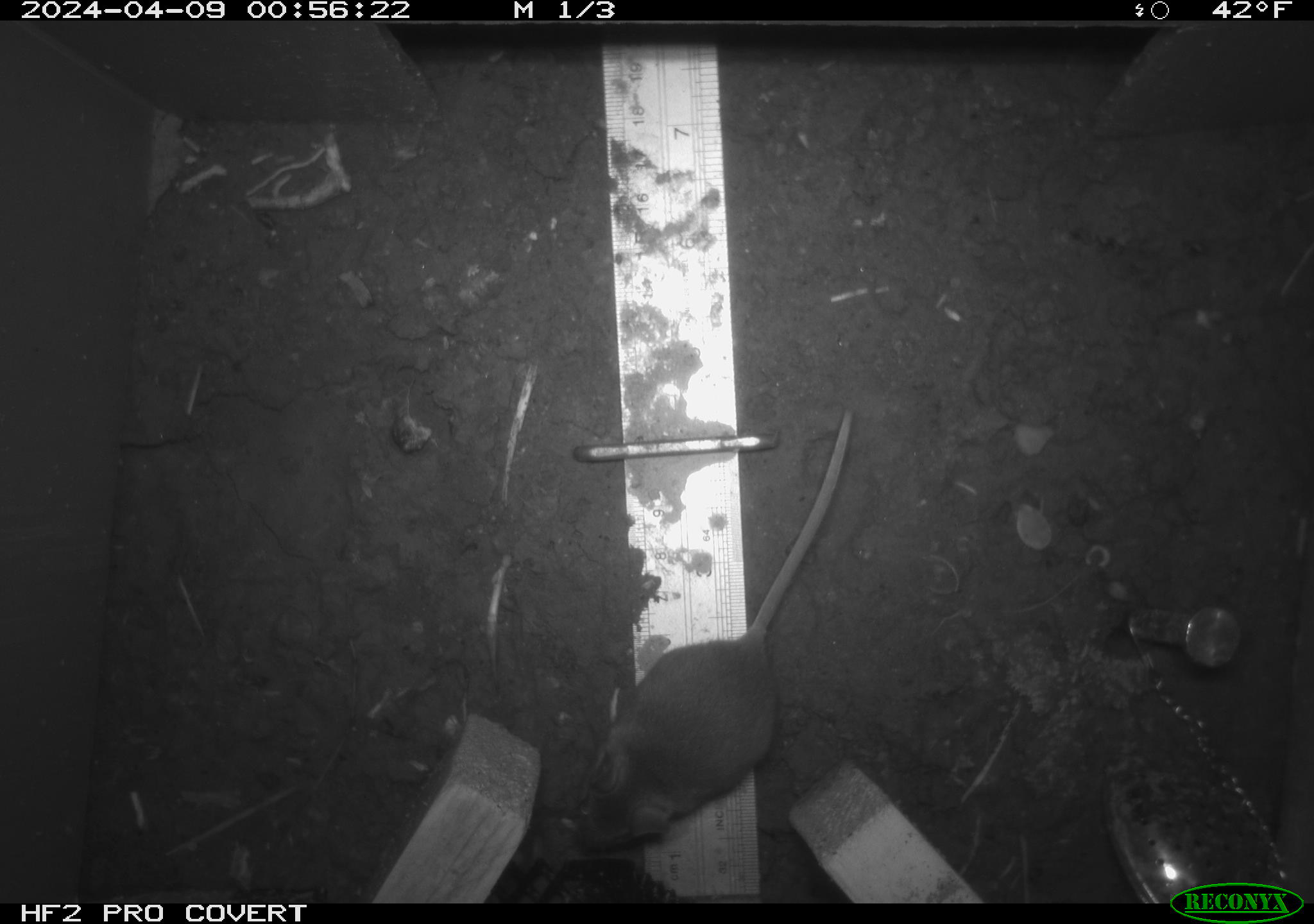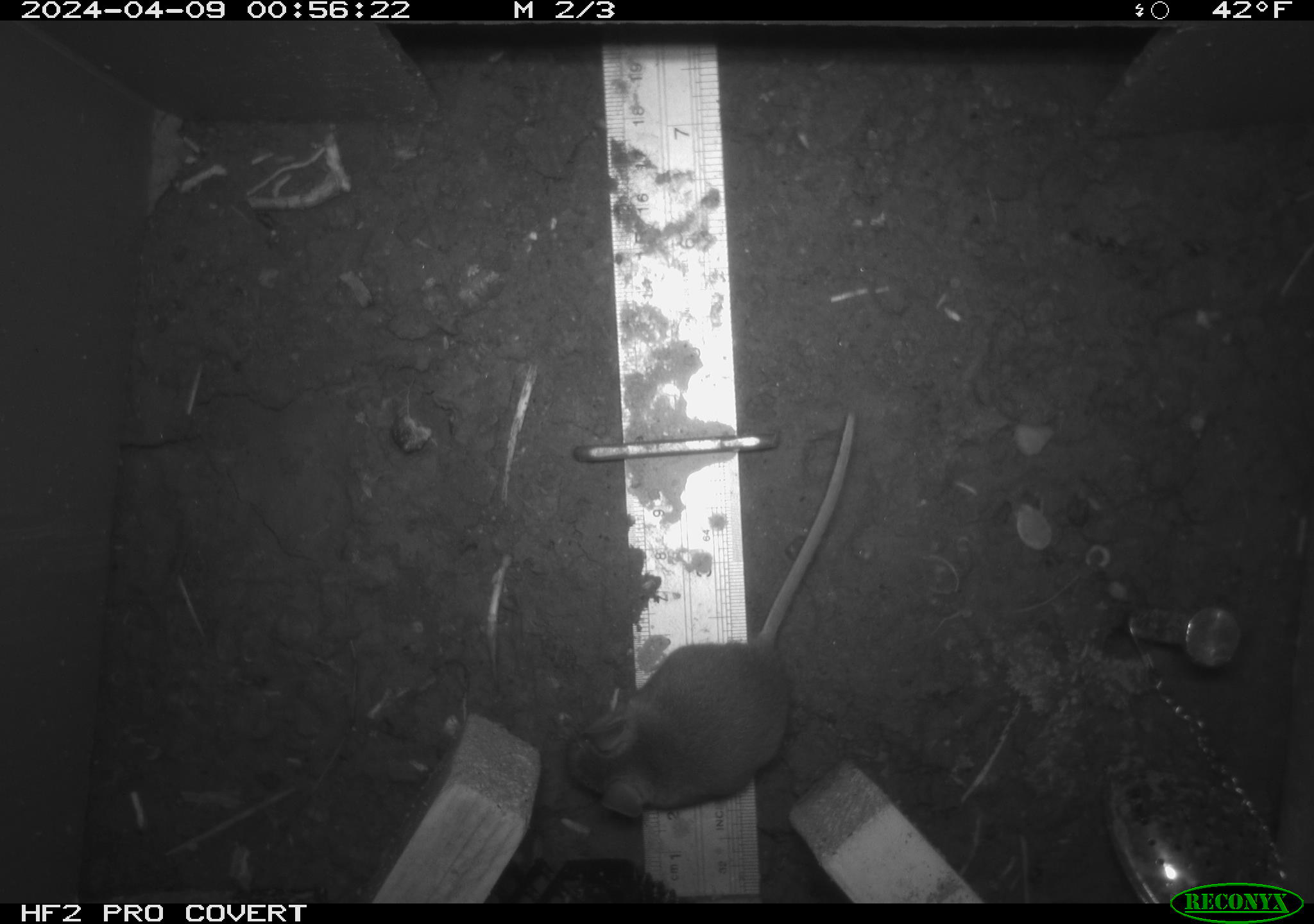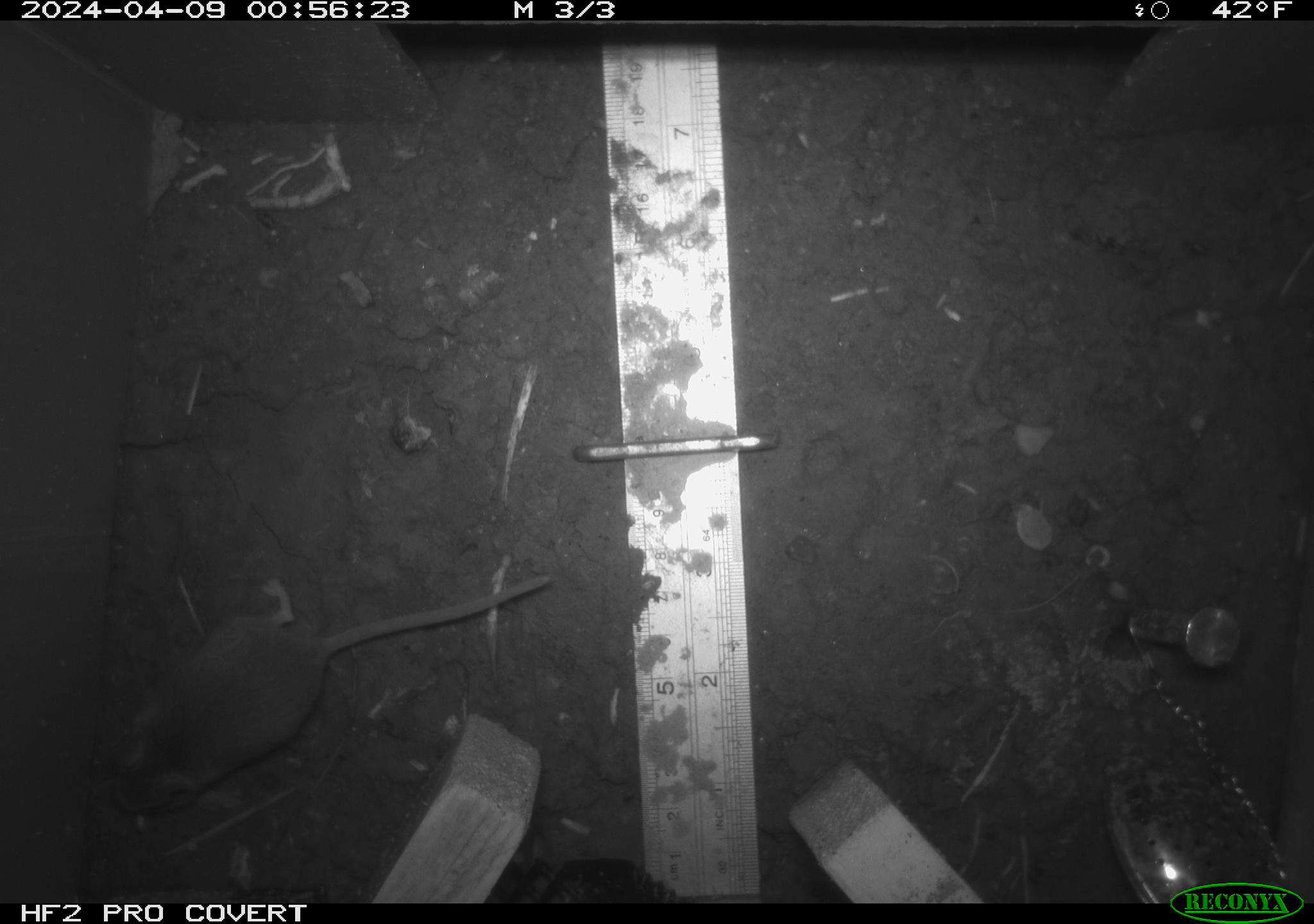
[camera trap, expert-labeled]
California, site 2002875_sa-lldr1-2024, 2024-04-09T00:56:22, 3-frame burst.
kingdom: Animalia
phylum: Chordata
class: Mammalia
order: Rodentia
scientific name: Rodentia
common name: mouse species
Mouse species (Rodentia).